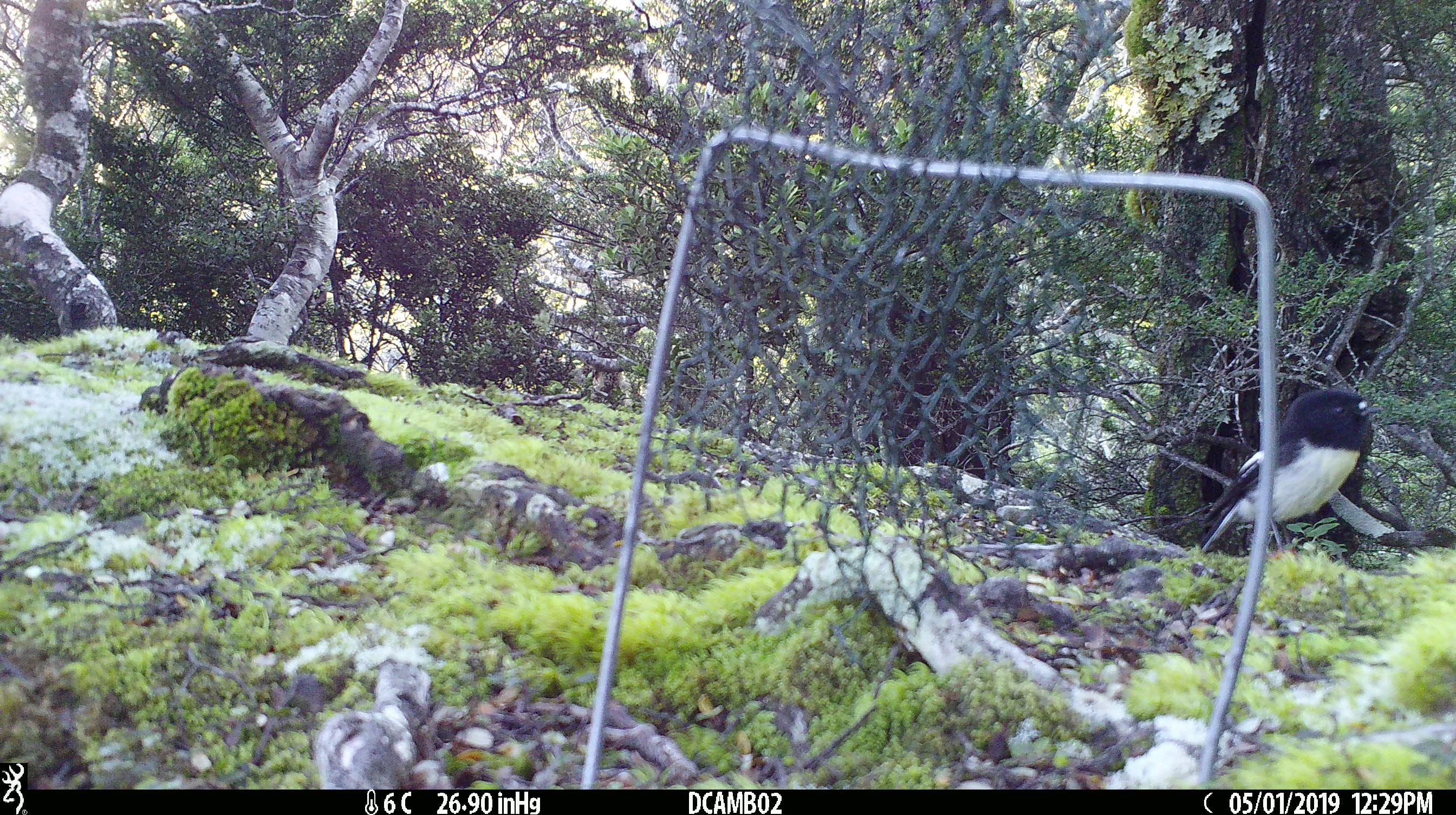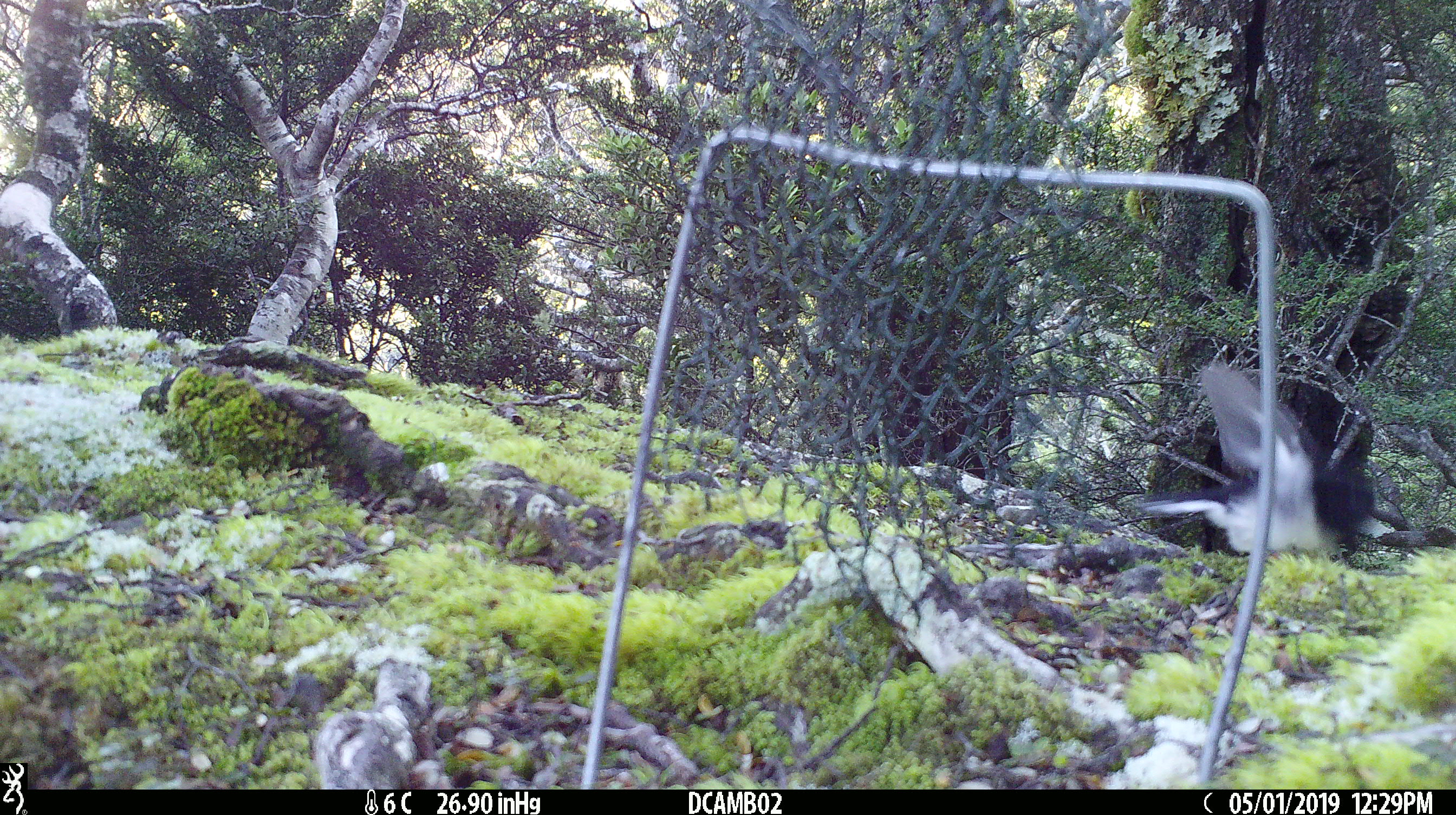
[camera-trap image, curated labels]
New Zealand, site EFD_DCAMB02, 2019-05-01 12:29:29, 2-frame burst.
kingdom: Animalia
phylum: Chordata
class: Aves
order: Passeriformes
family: Petroicidae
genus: Petroica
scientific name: Petroica macrocephala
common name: tomtit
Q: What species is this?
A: Tomtit (Petroica macrocephala).